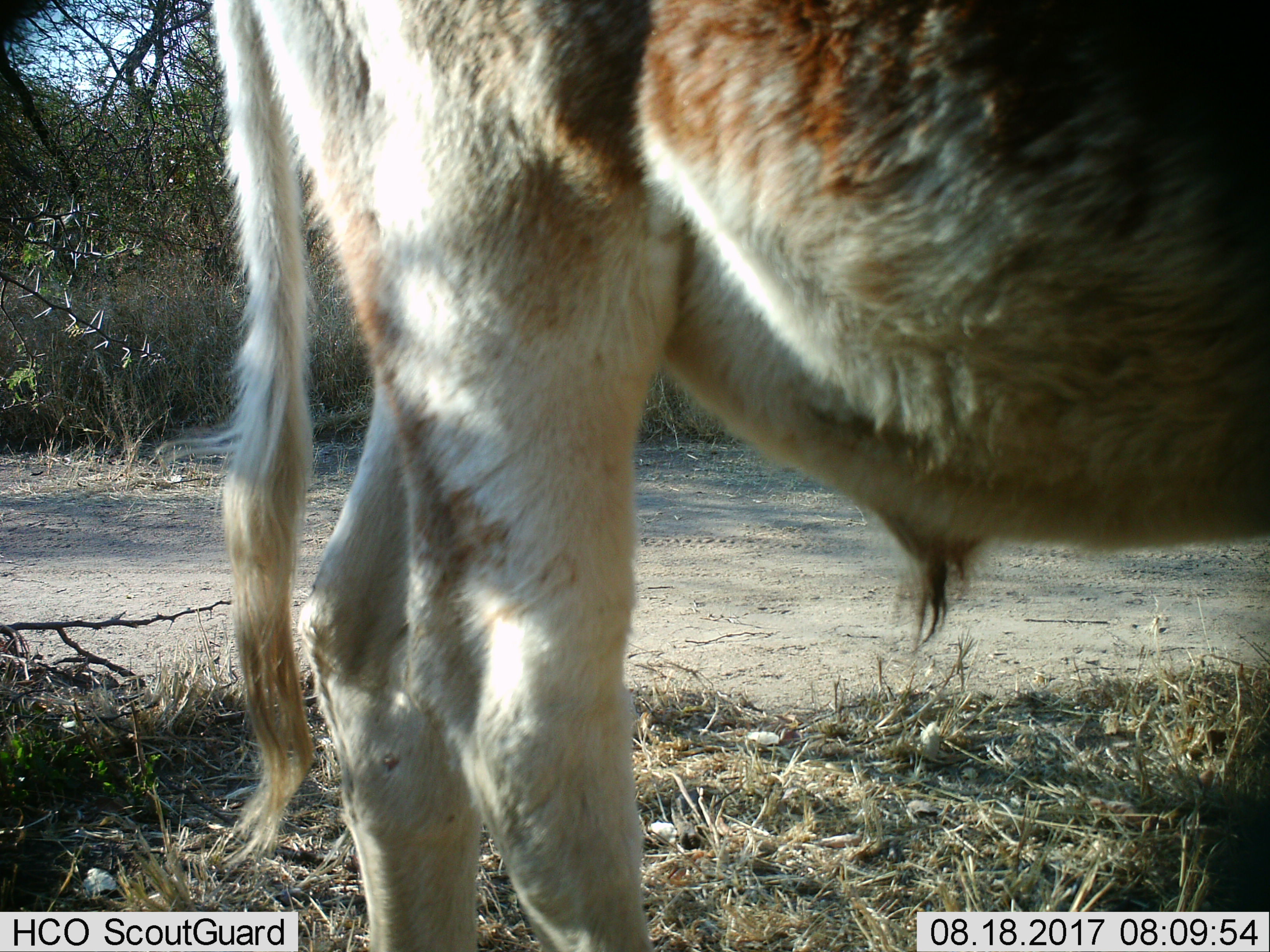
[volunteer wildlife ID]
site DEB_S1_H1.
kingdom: Animalia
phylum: Chordata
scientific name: Vertebrata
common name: domestic animal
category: domesticanimal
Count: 1.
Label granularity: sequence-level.